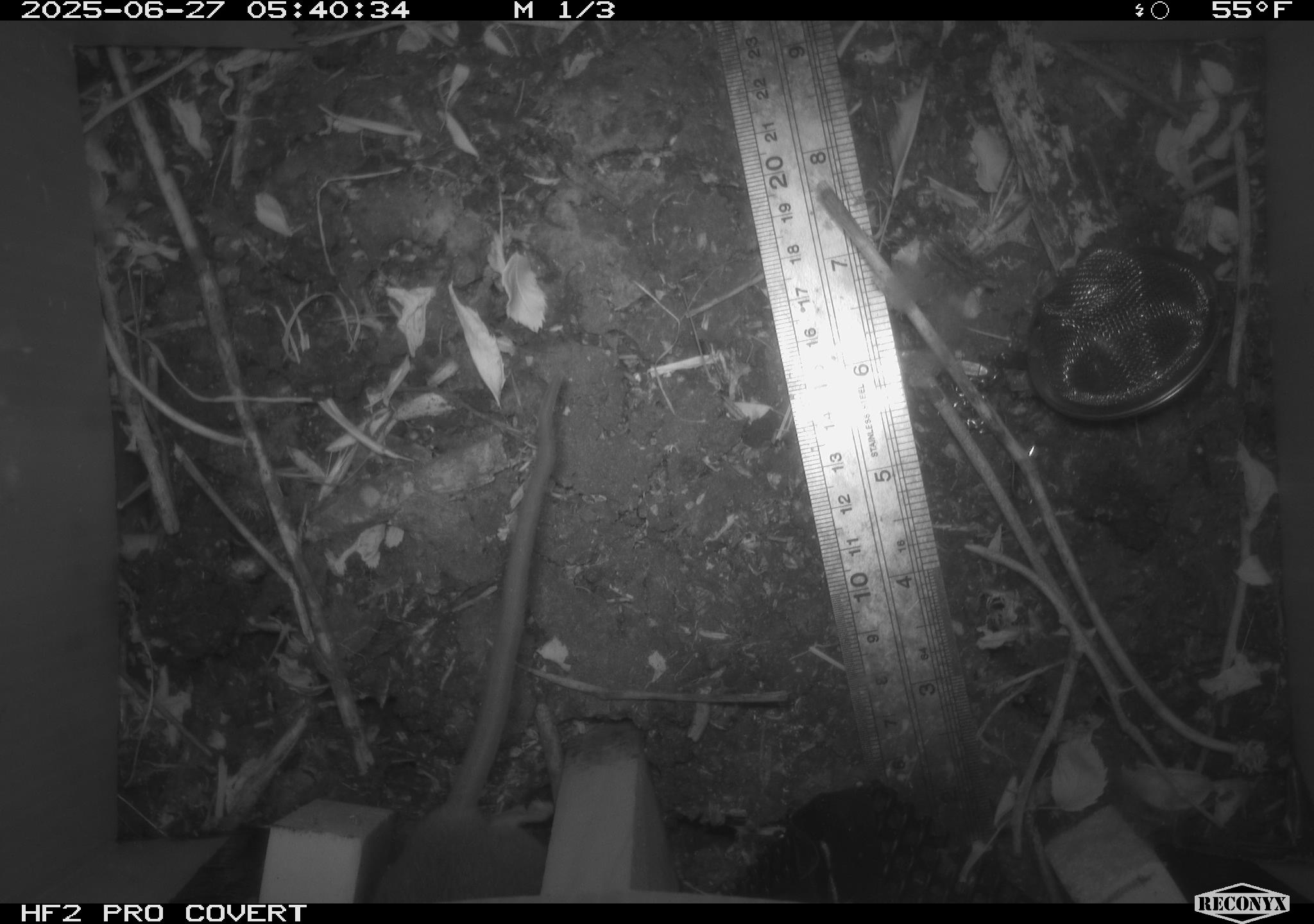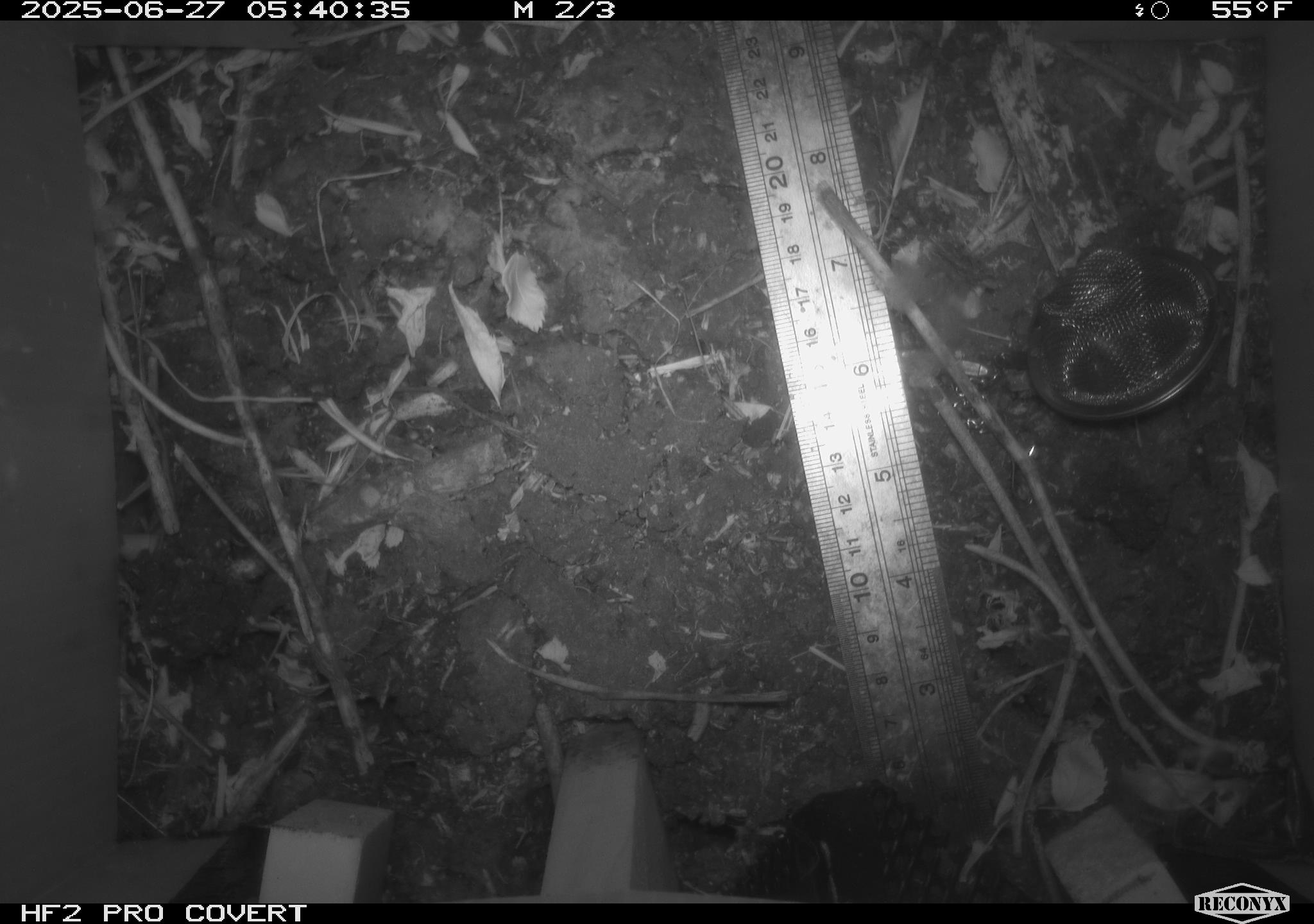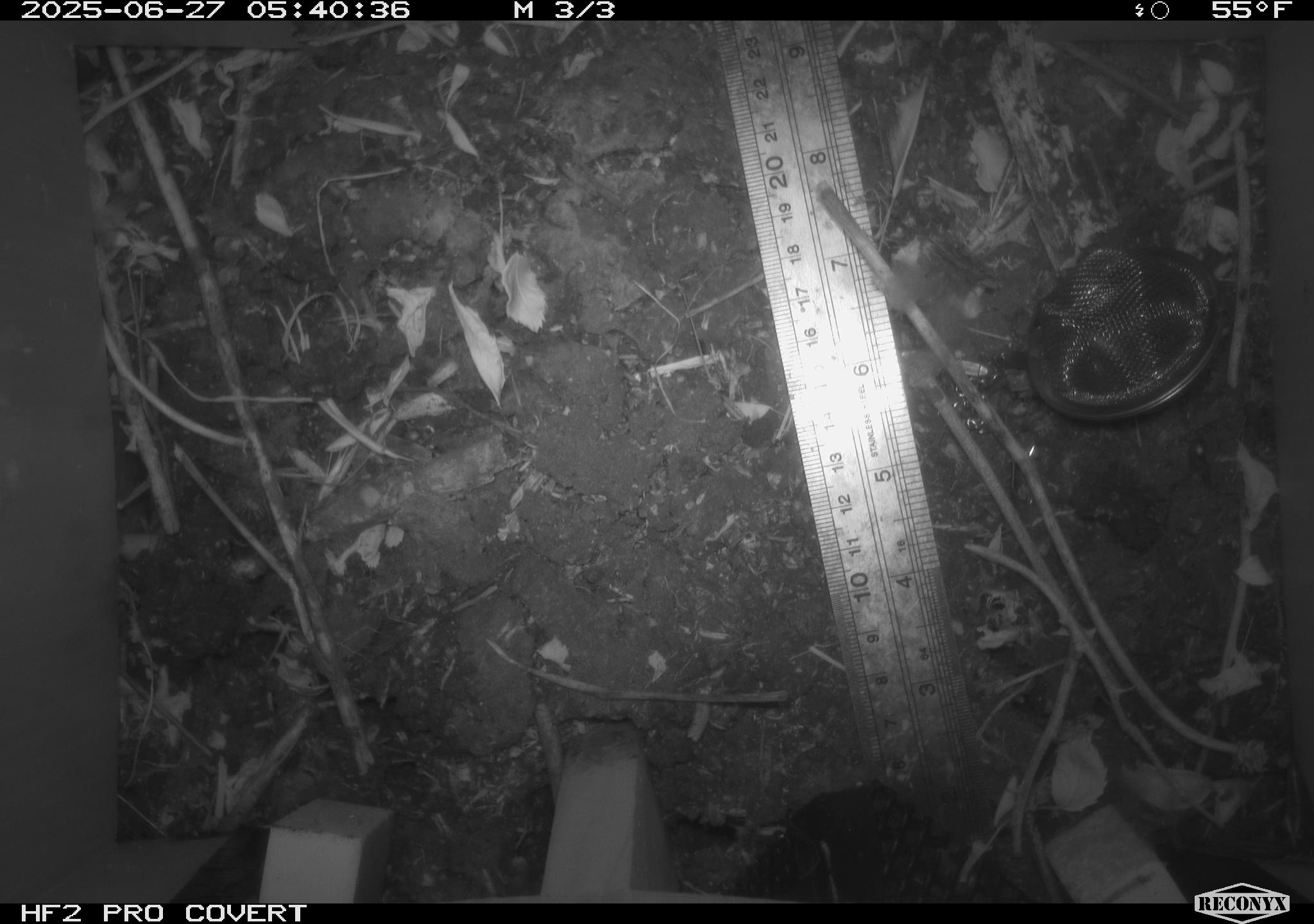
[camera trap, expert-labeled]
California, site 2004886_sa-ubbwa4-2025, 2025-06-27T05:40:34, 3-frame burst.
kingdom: Animalia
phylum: Chordata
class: Mammalia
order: Rodentia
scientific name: Rodentia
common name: rodent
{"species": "rodent (Rodentia)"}